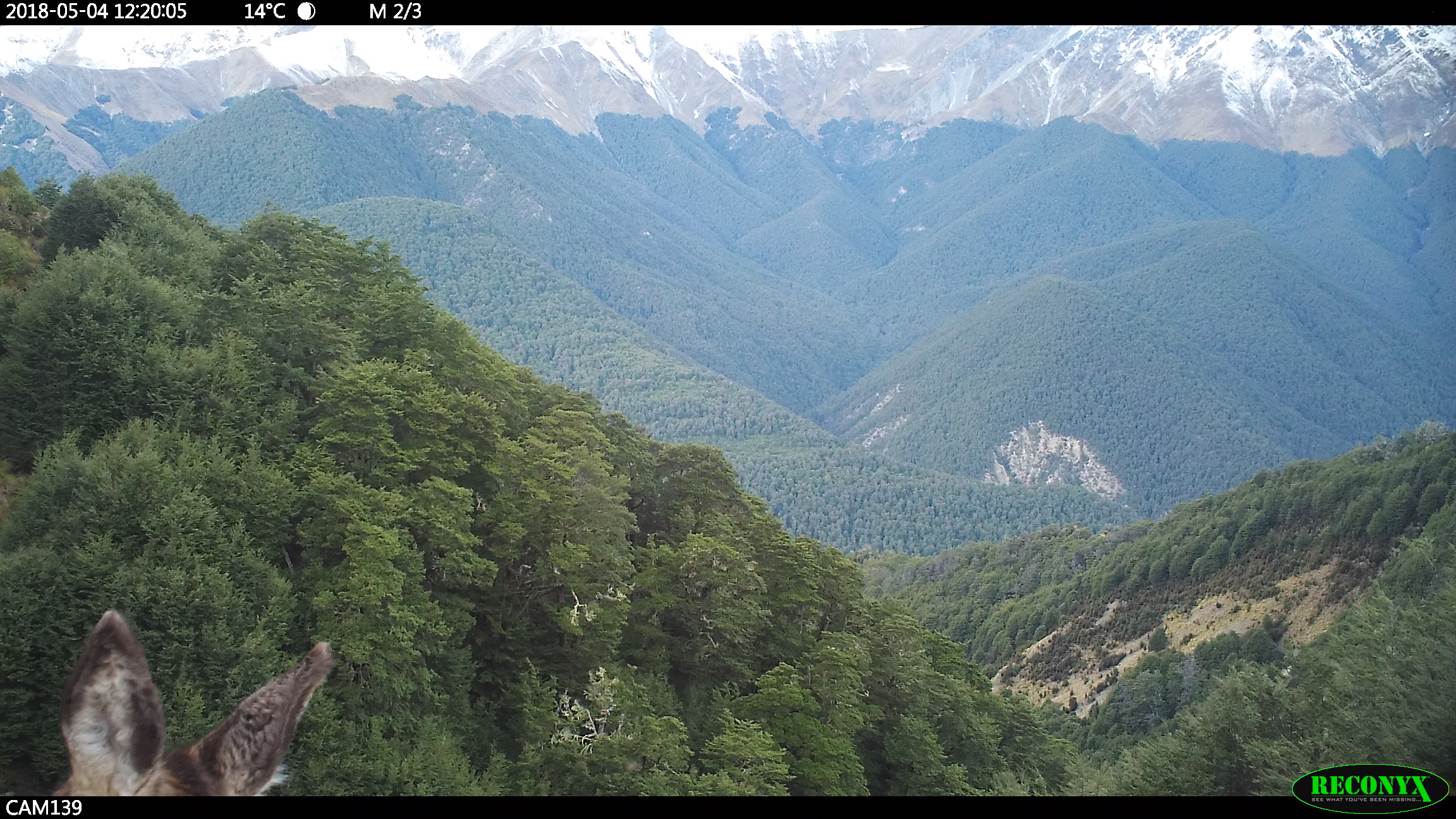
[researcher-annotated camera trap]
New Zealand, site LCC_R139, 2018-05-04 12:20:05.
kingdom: Animalia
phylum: Chordata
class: Mammalia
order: Artiodactyla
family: Cervidae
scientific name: Cervidae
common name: deer